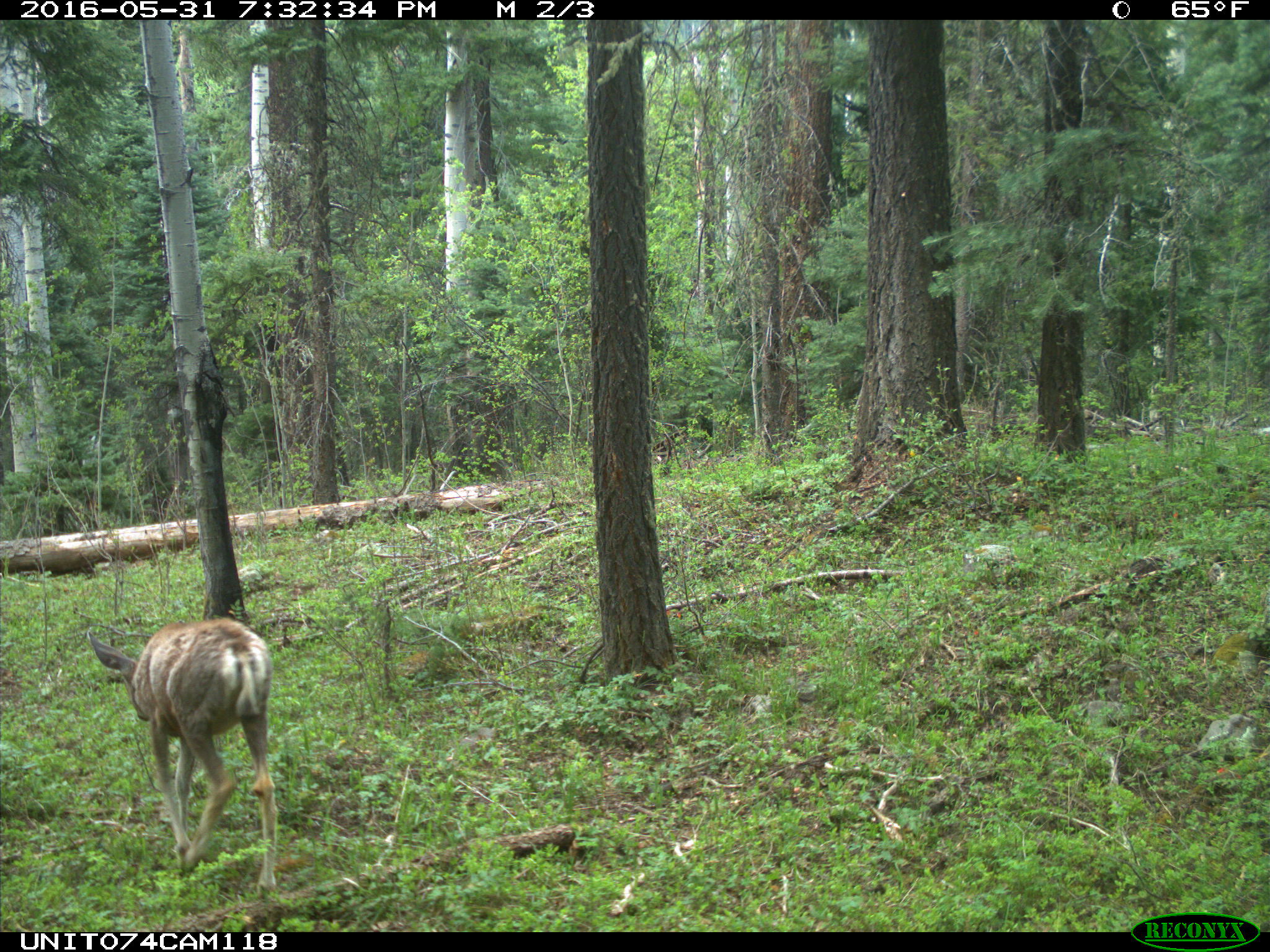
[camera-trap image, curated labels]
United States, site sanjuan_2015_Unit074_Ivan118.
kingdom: Animalia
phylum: Chordata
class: Mammalia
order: Artiodactyla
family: Cervidae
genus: Odocoileus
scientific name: Odocoileus hemionus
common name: mule deer